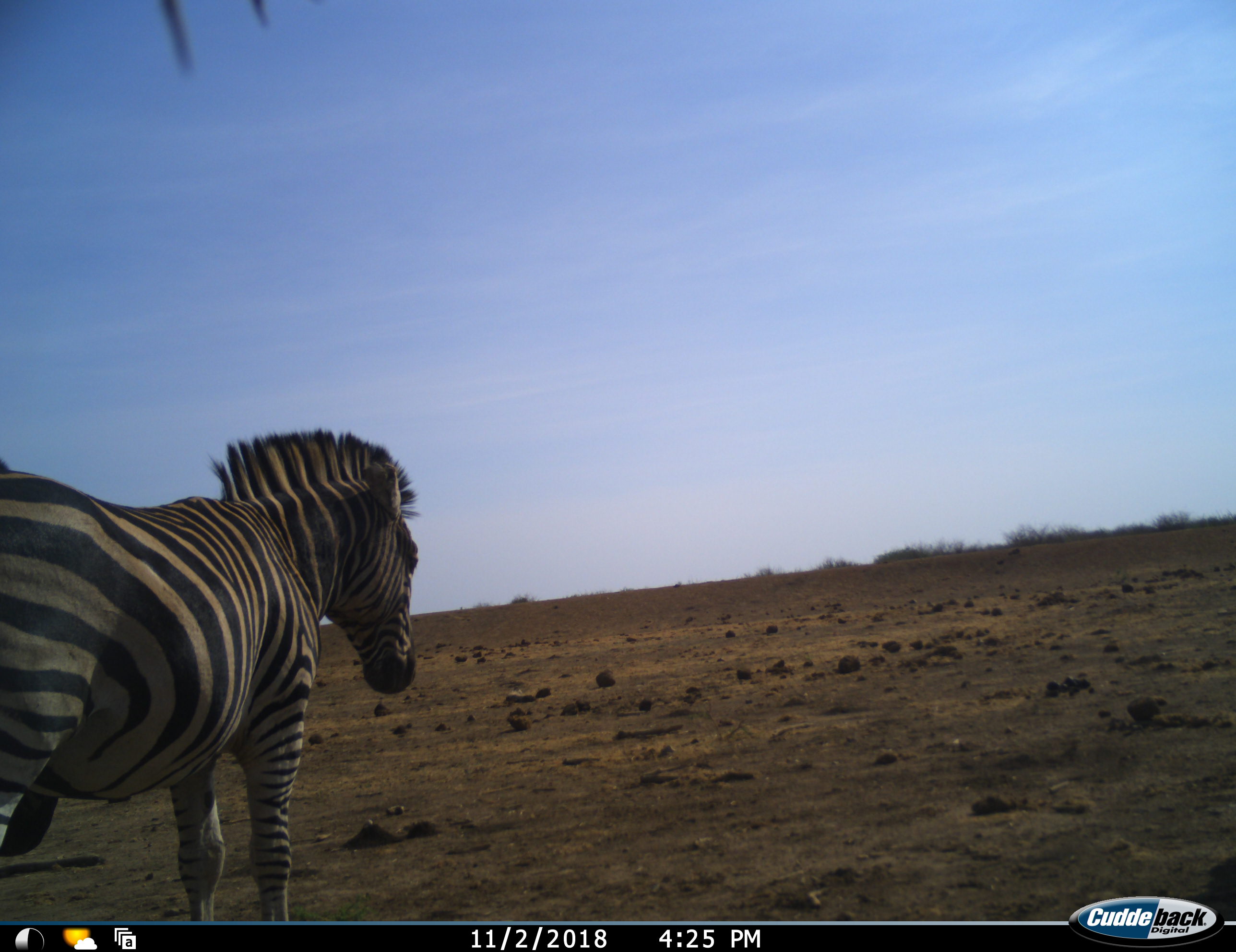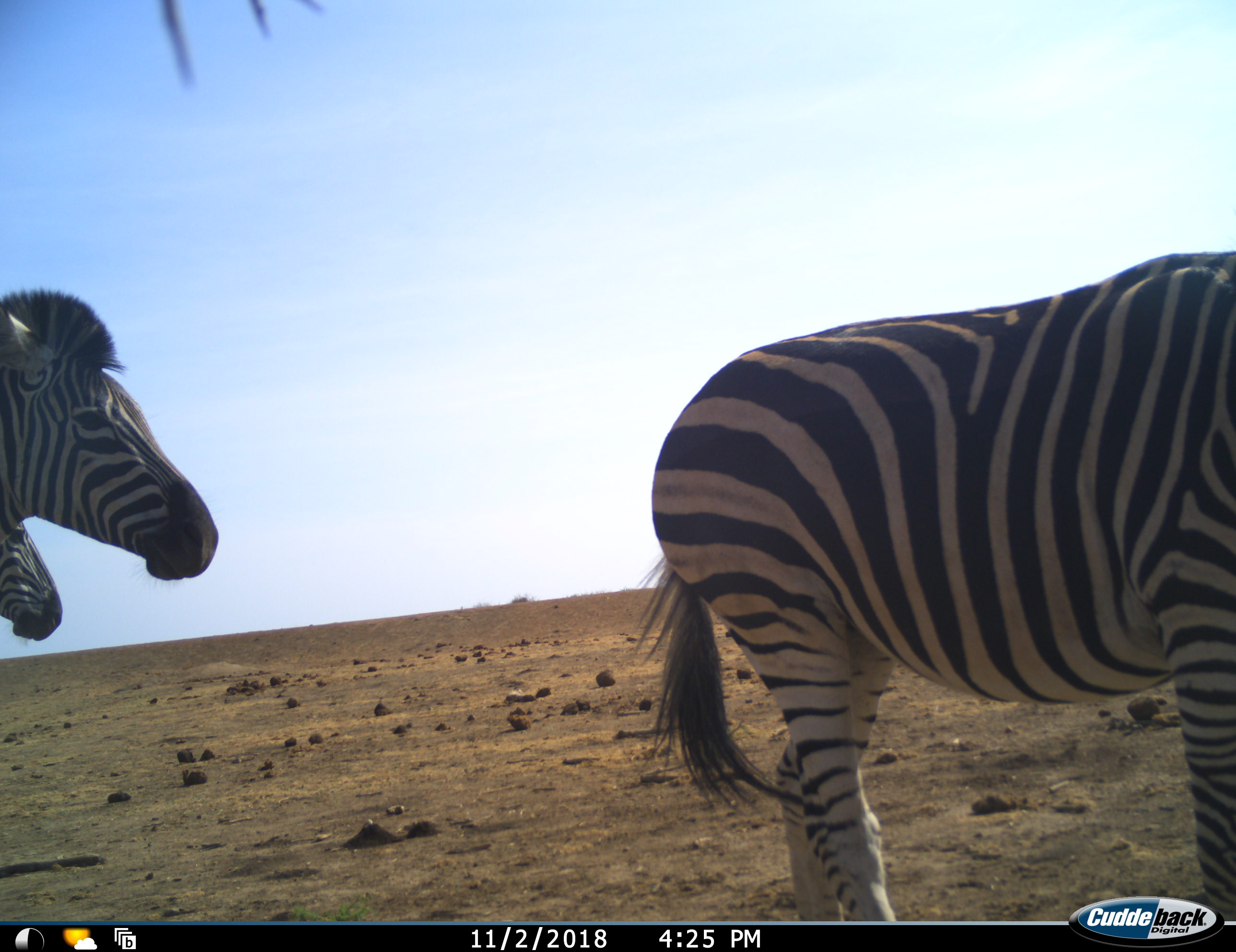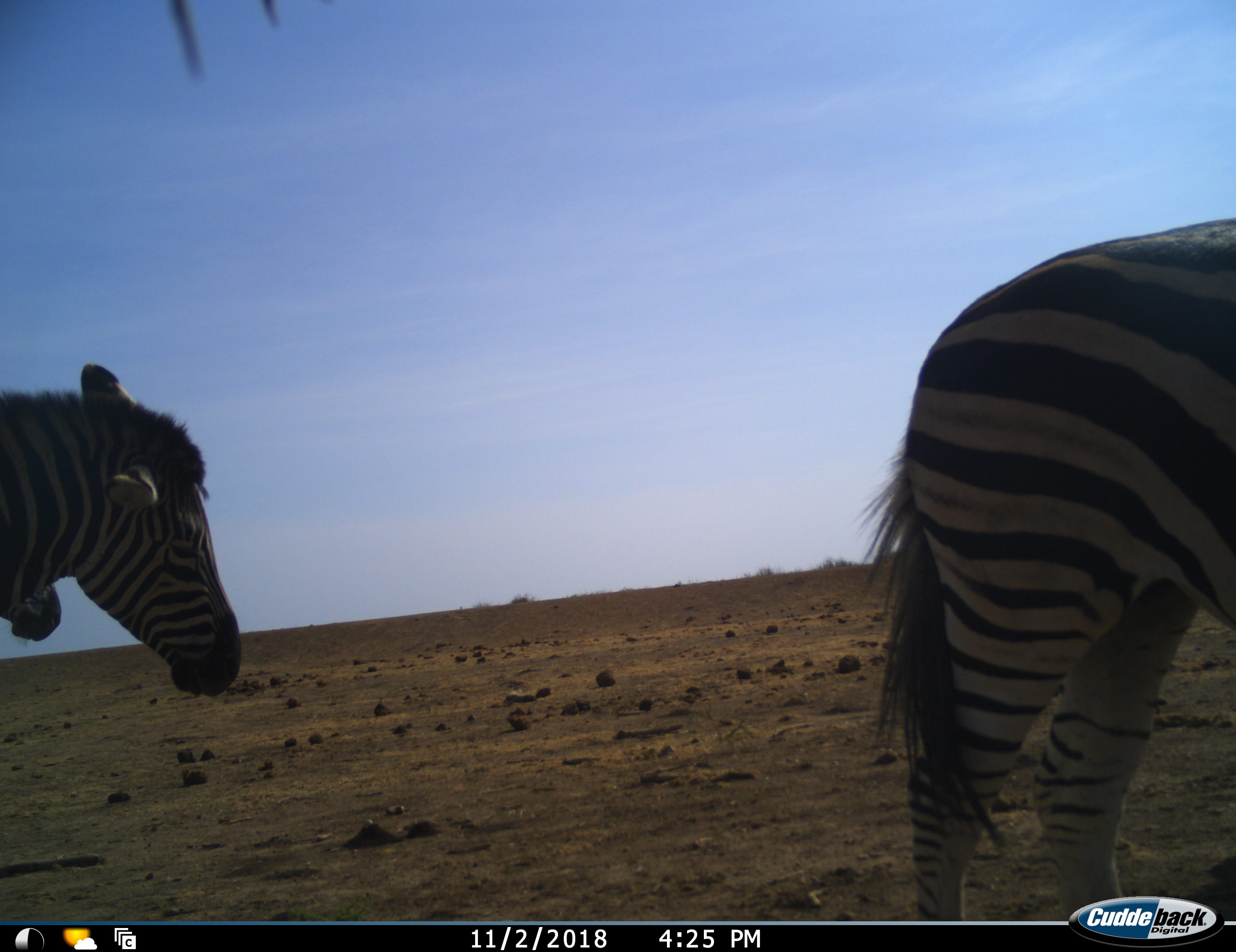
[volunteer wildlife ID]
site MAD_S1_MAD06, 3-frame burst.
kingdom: Animalia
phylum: Chordata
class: Mammalia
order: Perissodactyla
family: Equidae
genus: Equus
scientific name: Equus quagga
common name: plains zebra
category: zebraplains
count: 3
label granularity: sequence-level